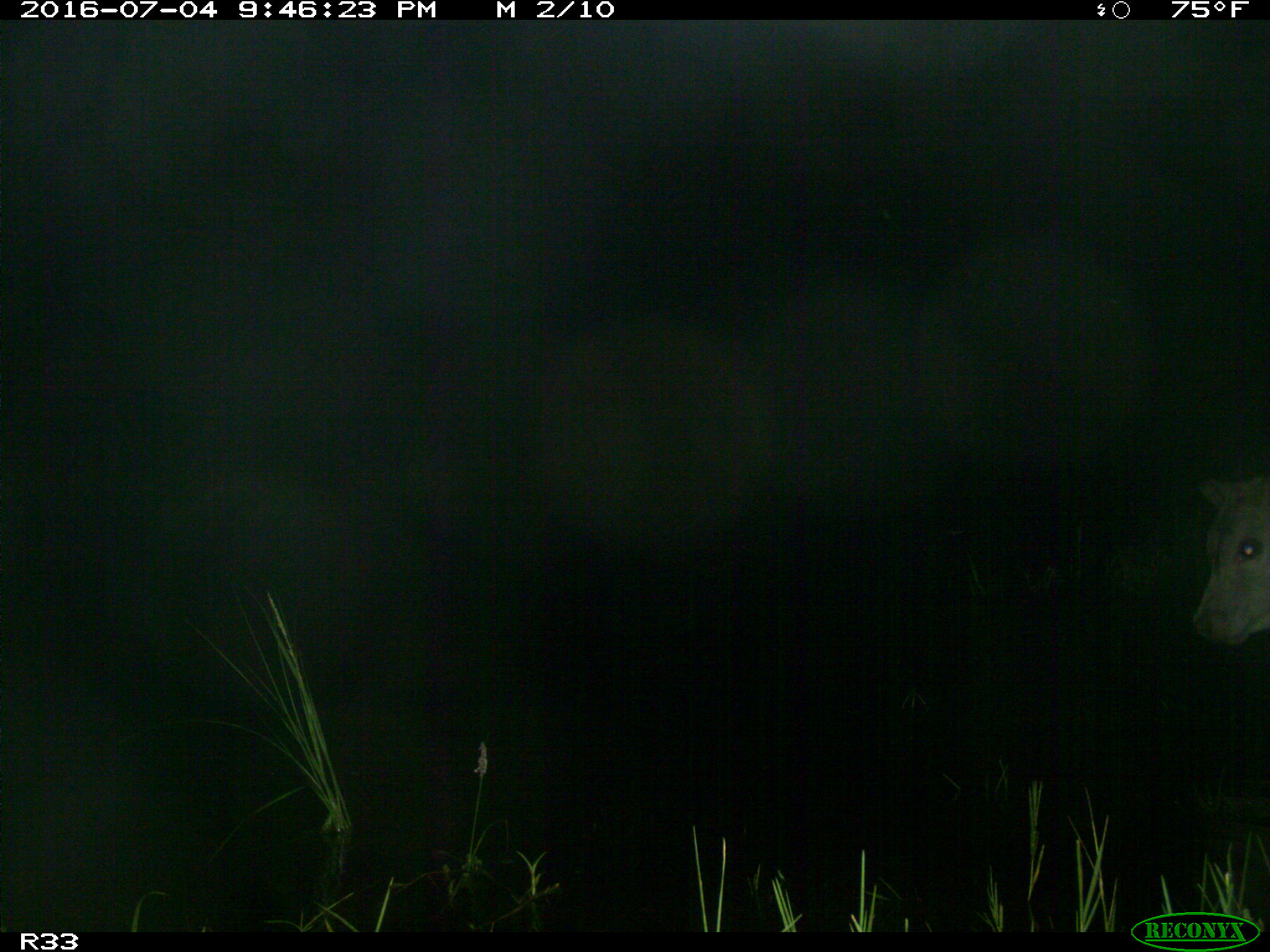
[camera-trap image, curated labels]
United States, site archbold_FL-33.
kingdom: Animalia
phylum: Chordata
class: Mammalia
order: Artiodactyla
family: Bovidae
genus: Bos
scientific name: Bos taurus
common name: domestic cow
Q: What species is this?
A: Bos taurus (domestic cow).